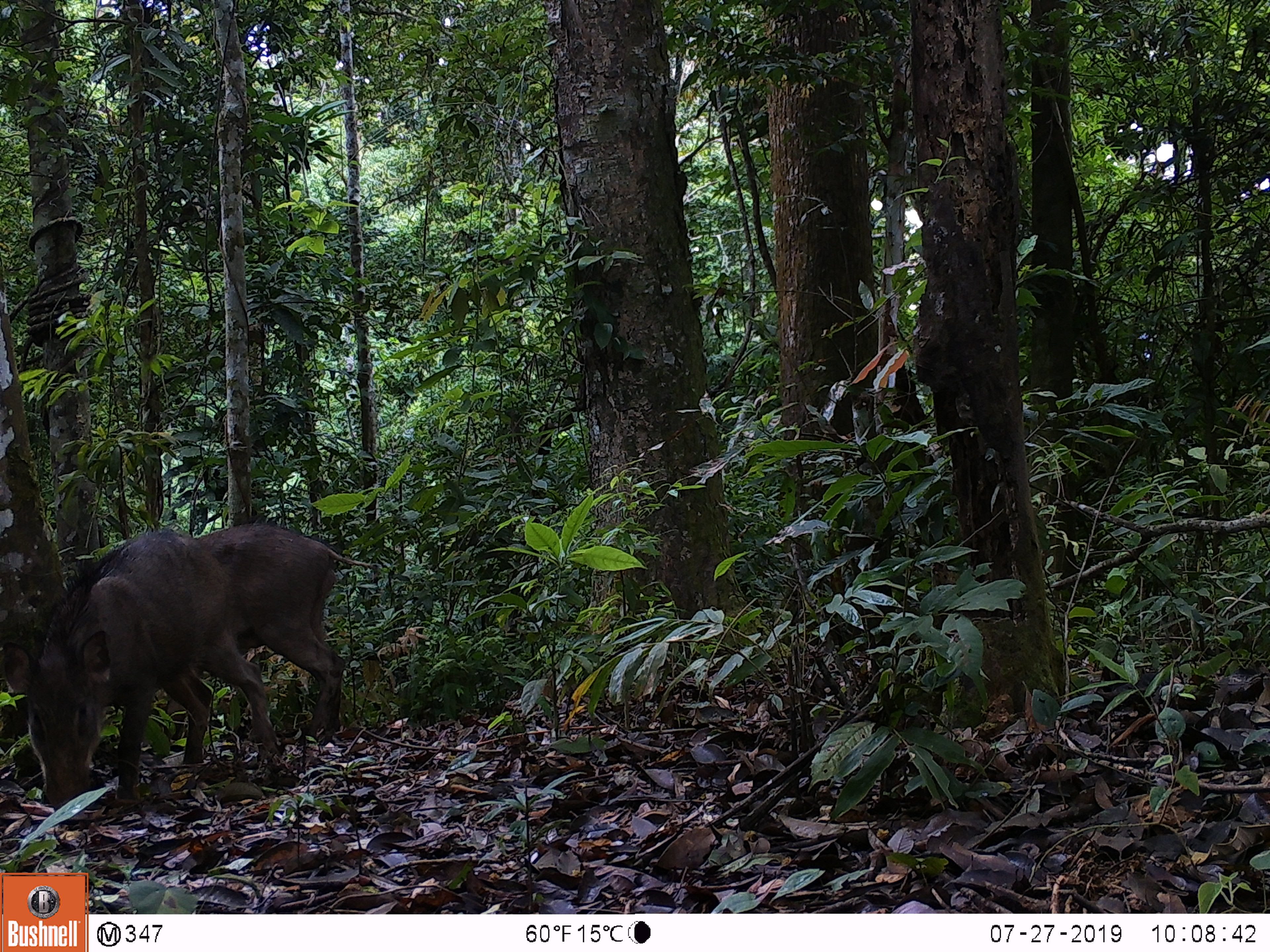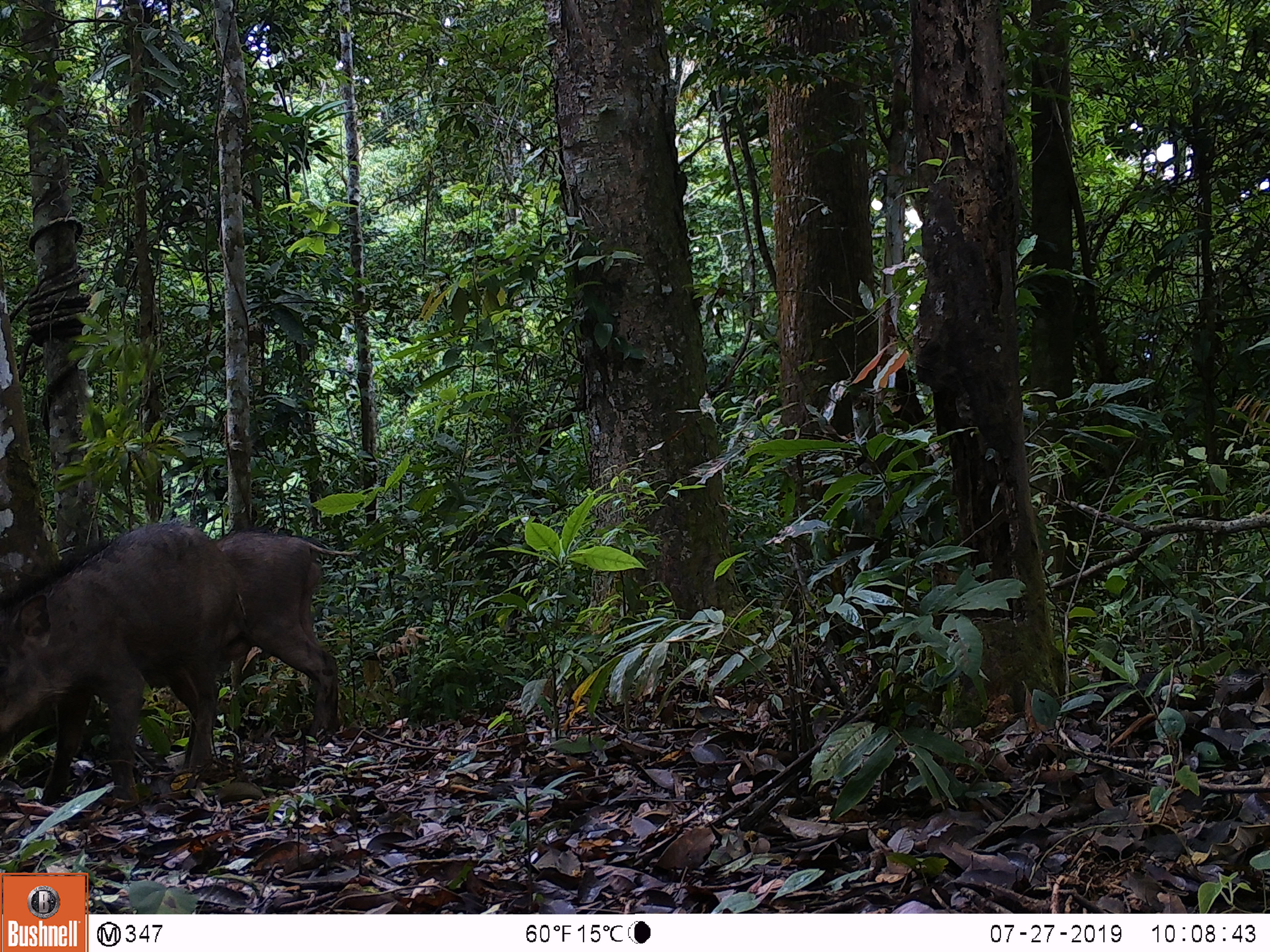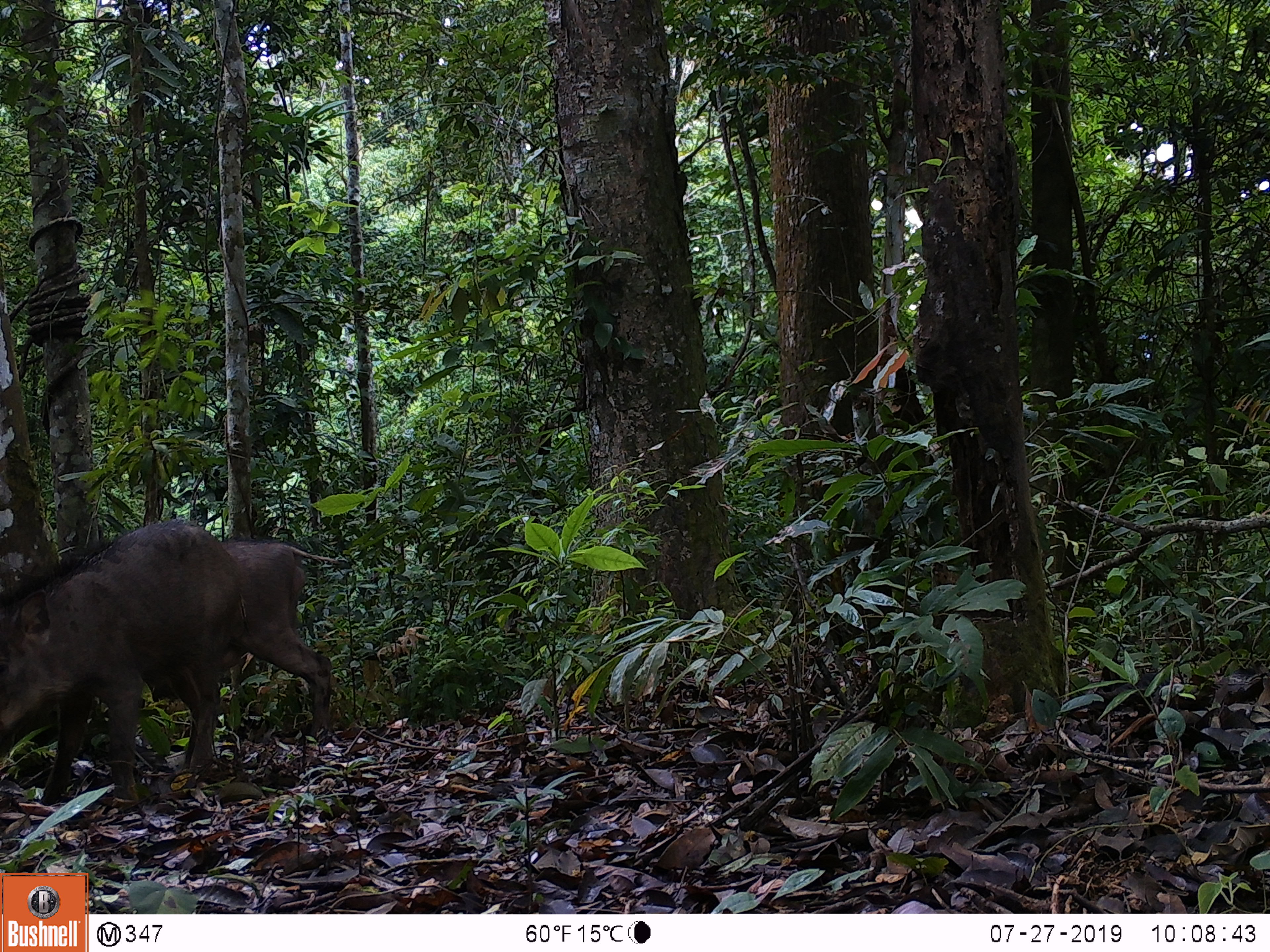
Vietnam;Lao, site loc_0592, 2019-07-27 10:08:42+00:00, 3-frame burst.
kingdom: Animalia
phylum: Chordata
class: Mammalia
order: Artiodactyla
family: Suidae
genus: Sus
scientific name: Sus scrofa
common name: eurasian wild pig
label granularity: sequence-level